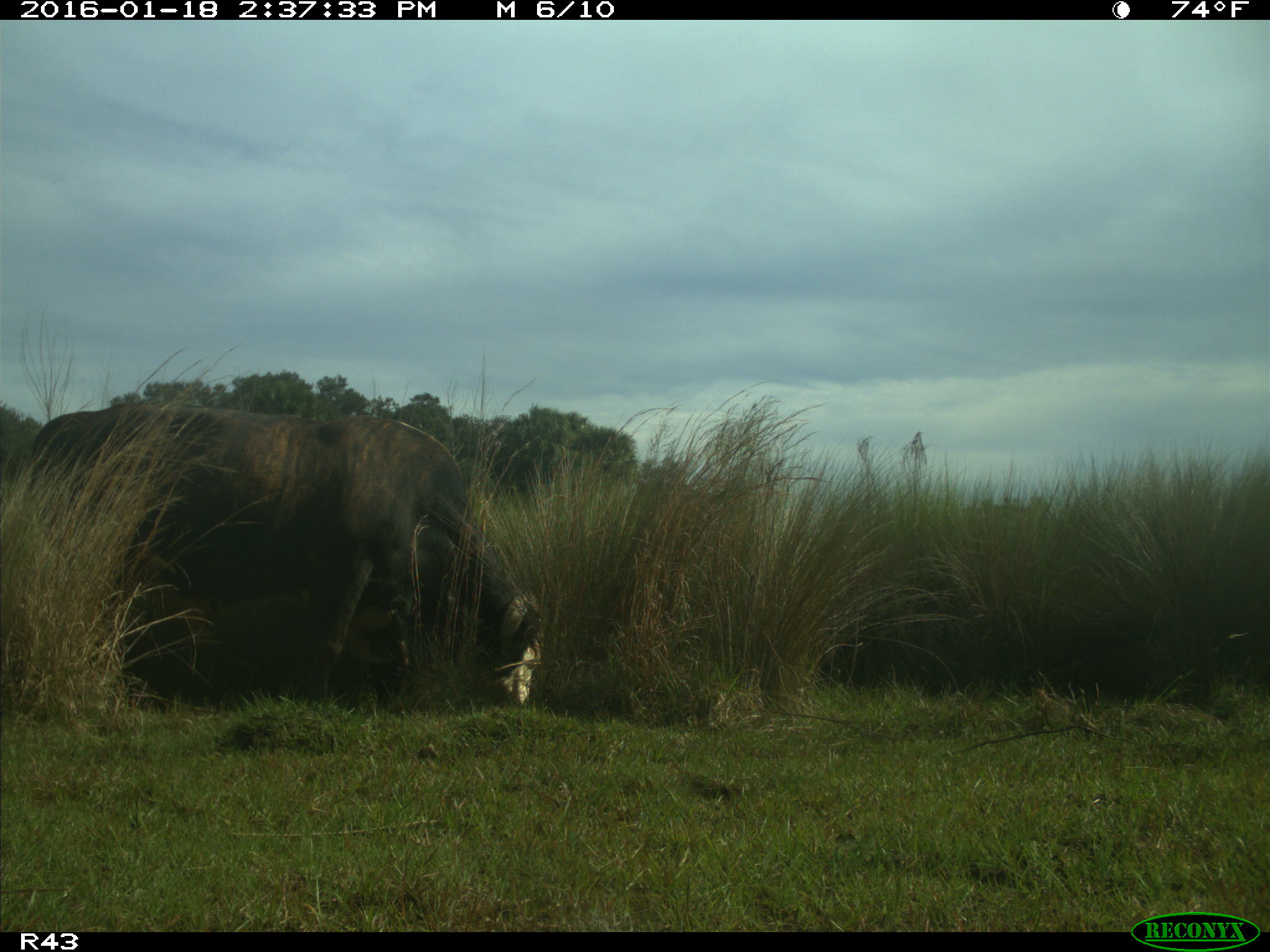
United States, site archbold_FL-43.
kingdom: Animalia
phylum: Chordata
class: Mammalia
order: Artiodactyla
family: Bovidae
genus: Bos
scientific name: Bos taurus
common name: domestic cow